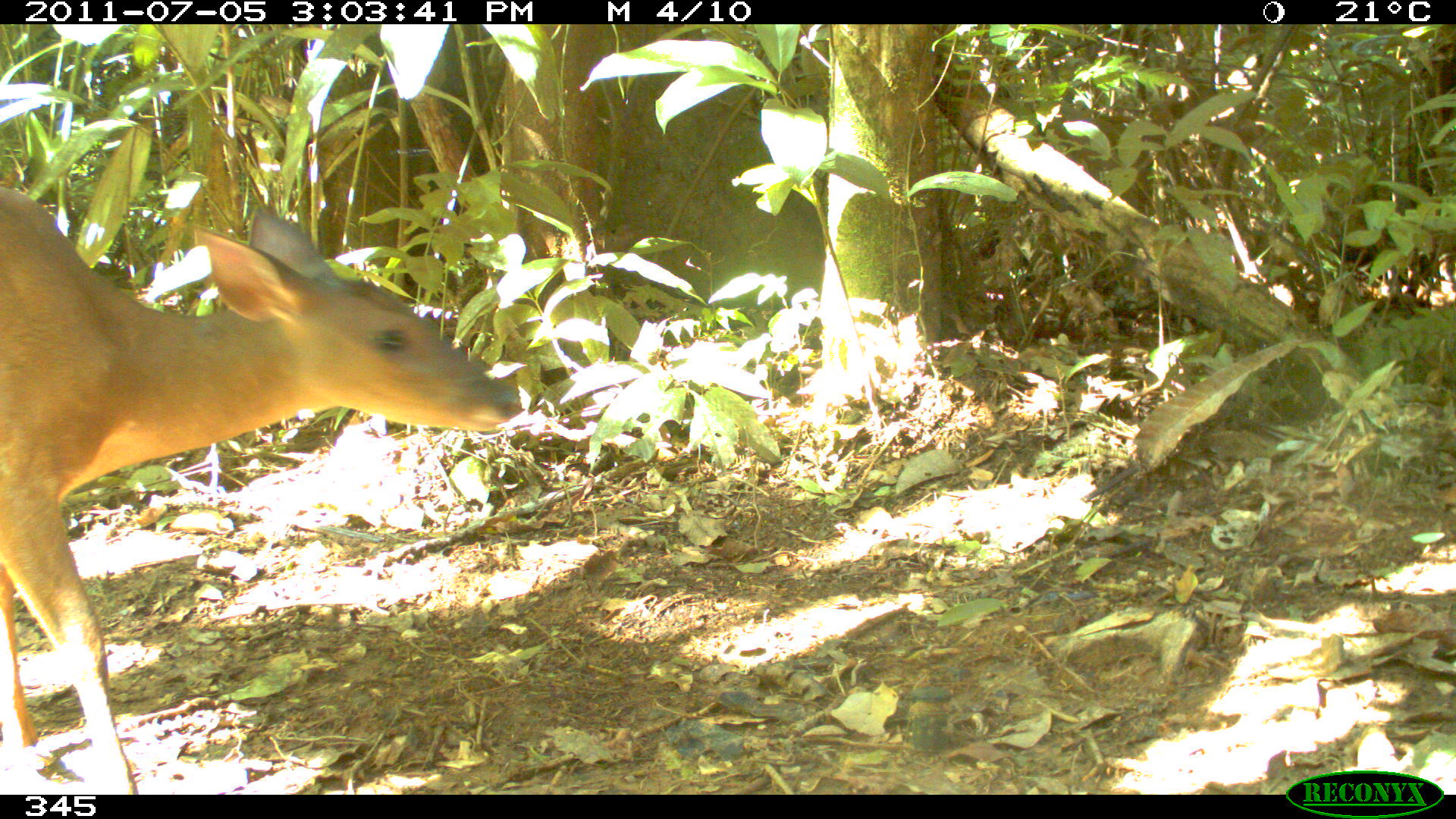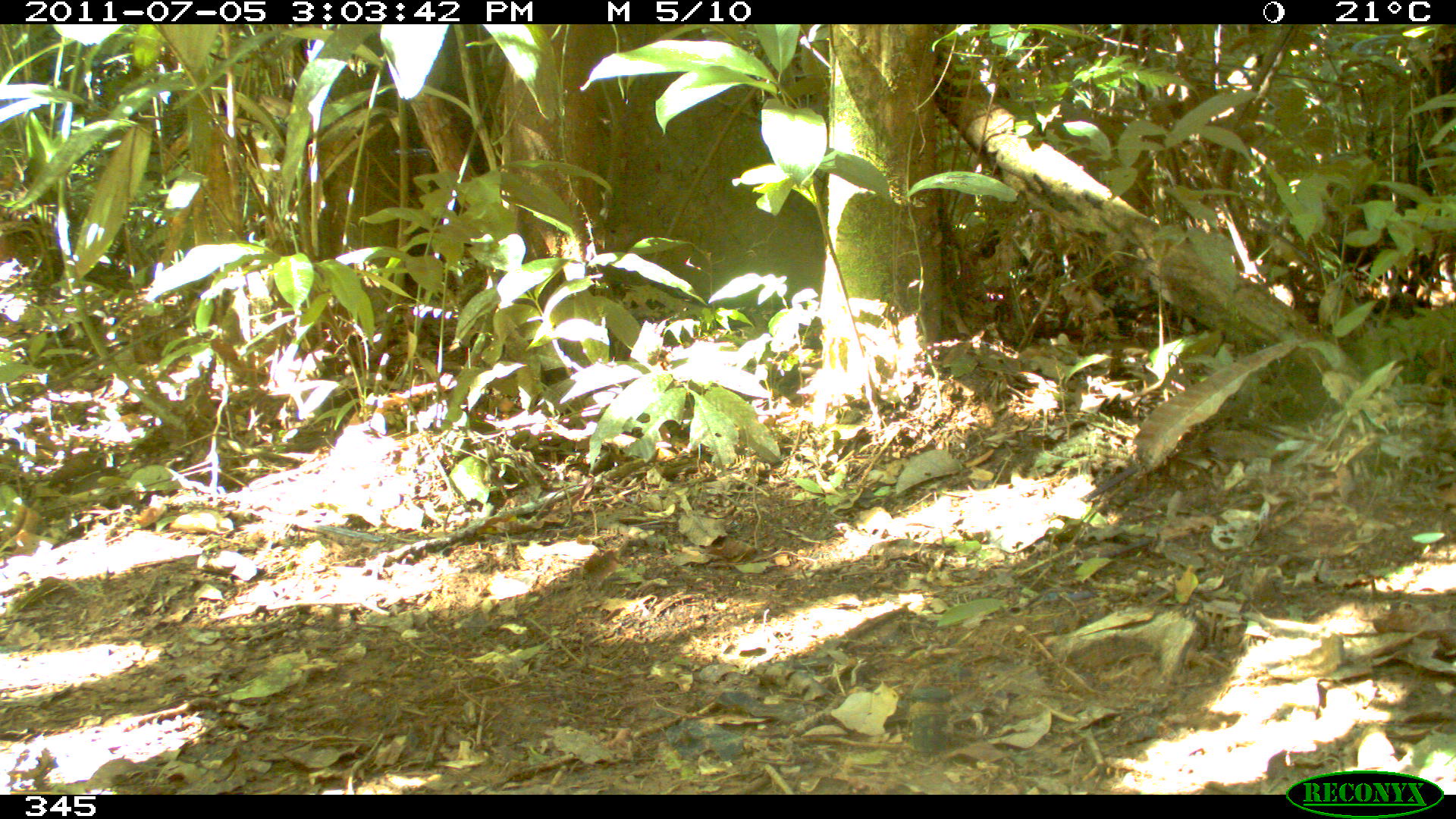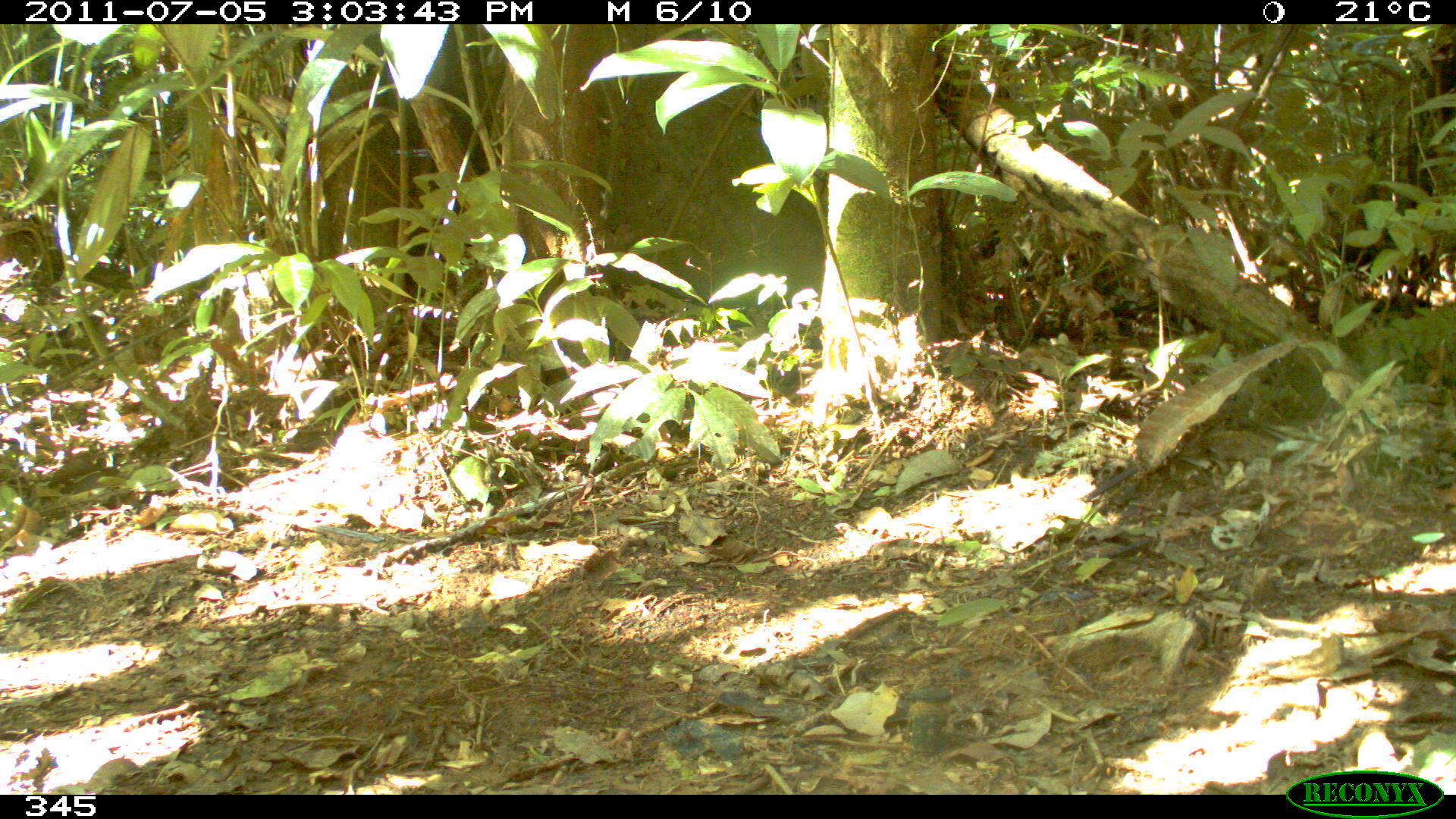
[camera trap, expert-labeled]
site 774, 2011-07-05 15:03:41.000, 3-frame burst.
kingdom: Animalia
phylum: Chordata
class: Mammalia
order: Artiodactyla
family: Cervidae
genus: Mazama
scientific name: Mazama americana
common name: red brocket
Mazama americana (red brocket).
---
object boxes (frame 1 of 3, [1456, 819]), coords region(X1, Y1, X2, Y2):
mazama americana: region(0, 186, 525, 794)